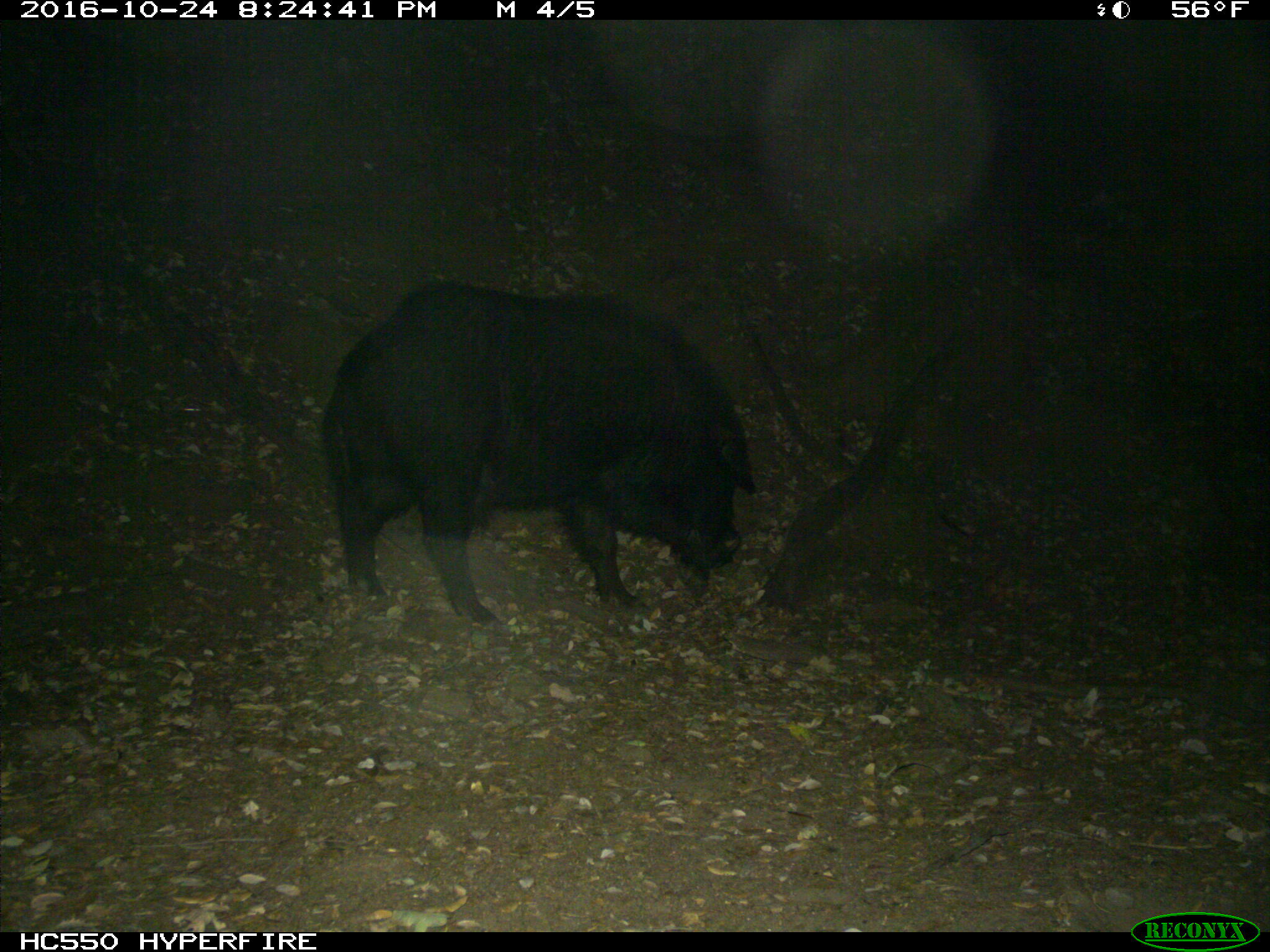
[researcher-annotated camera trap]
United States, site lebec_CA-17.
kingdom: Animalia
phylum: Chordata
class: Mammalia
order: Artiodactyla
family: Suidae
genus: Sus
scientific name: Sus scrofa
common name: wild boar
Sus scrofa (wild boar).